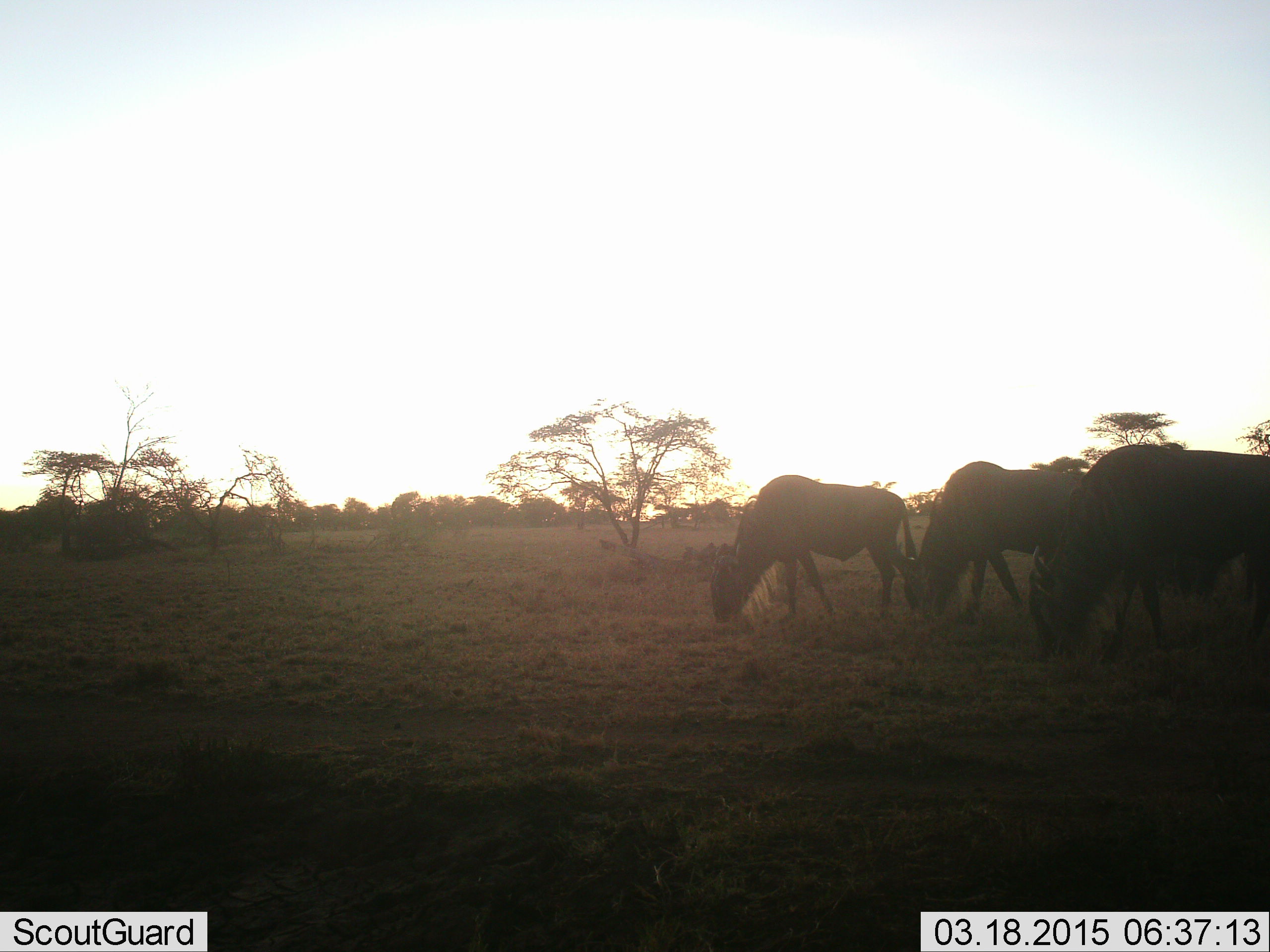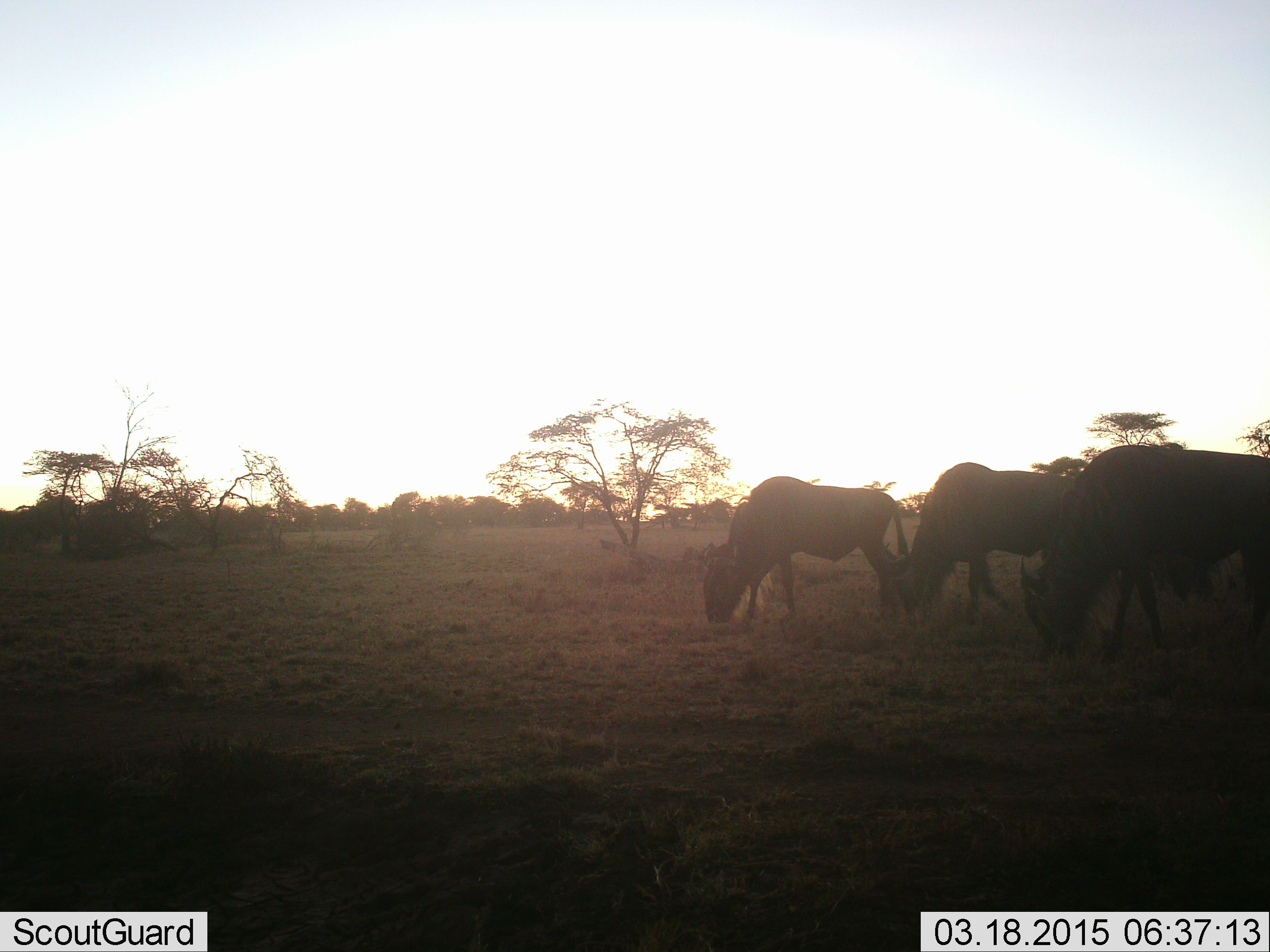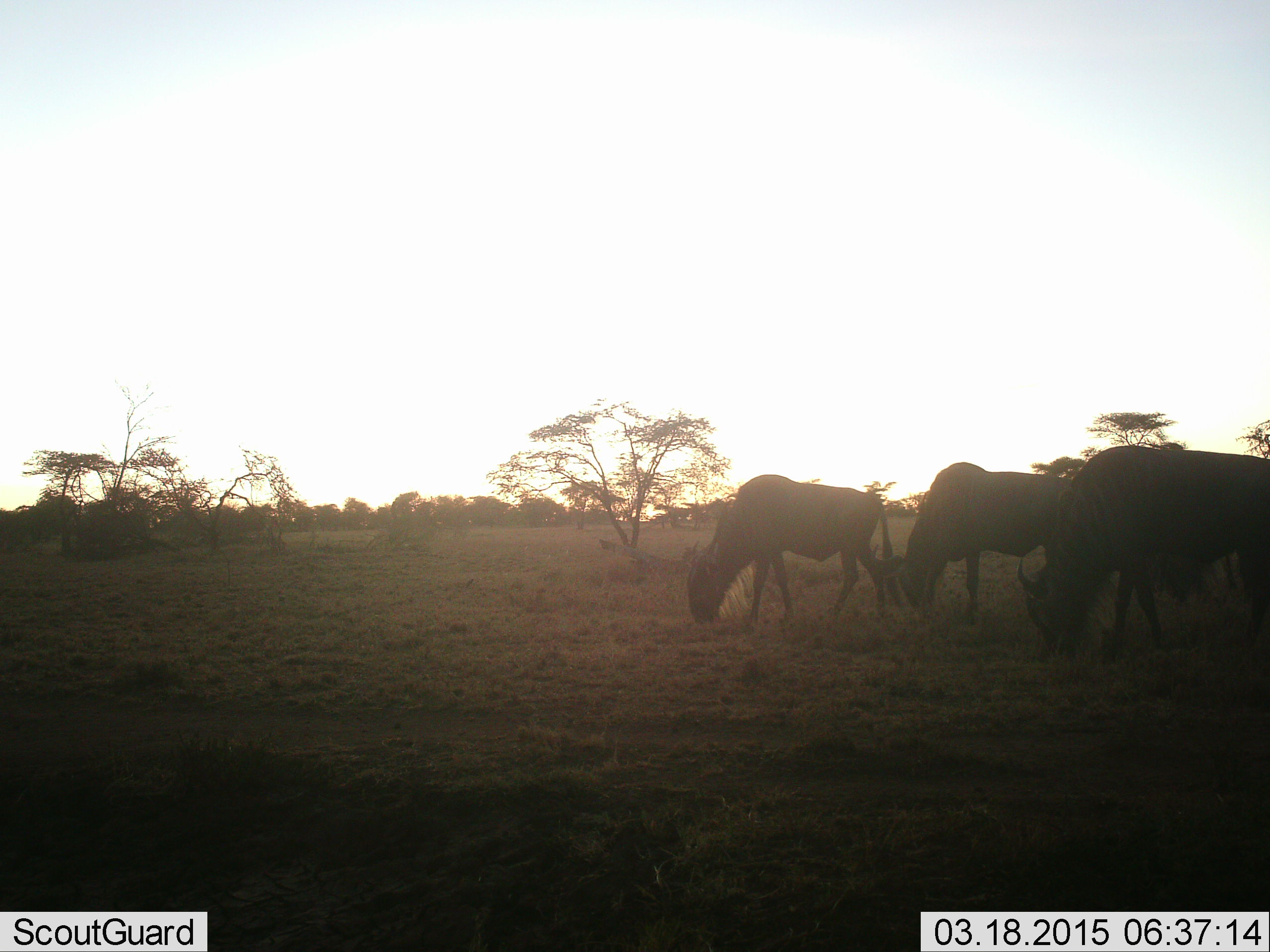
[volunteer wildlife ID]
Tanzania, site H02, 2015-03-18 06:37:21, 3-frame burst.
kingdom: Animalia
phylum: Chordata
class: Mammalia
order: Artiodactyla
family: Bovidae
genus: Connochaetes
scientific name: Connochaetes taurinus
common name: blue wildebeest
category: wildebeest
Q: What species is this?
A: Wildebeest (blue wildebeest) (Connochaetes taurinus).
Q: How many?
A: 3.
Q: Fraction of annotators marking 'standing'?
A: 10%.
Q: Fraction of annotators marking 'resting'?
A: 0%.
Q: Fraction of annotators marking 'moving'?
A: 20%.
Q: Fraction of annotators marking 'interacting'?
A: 0%.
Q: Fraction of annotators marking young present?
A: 0%.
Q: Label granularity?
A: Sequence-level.